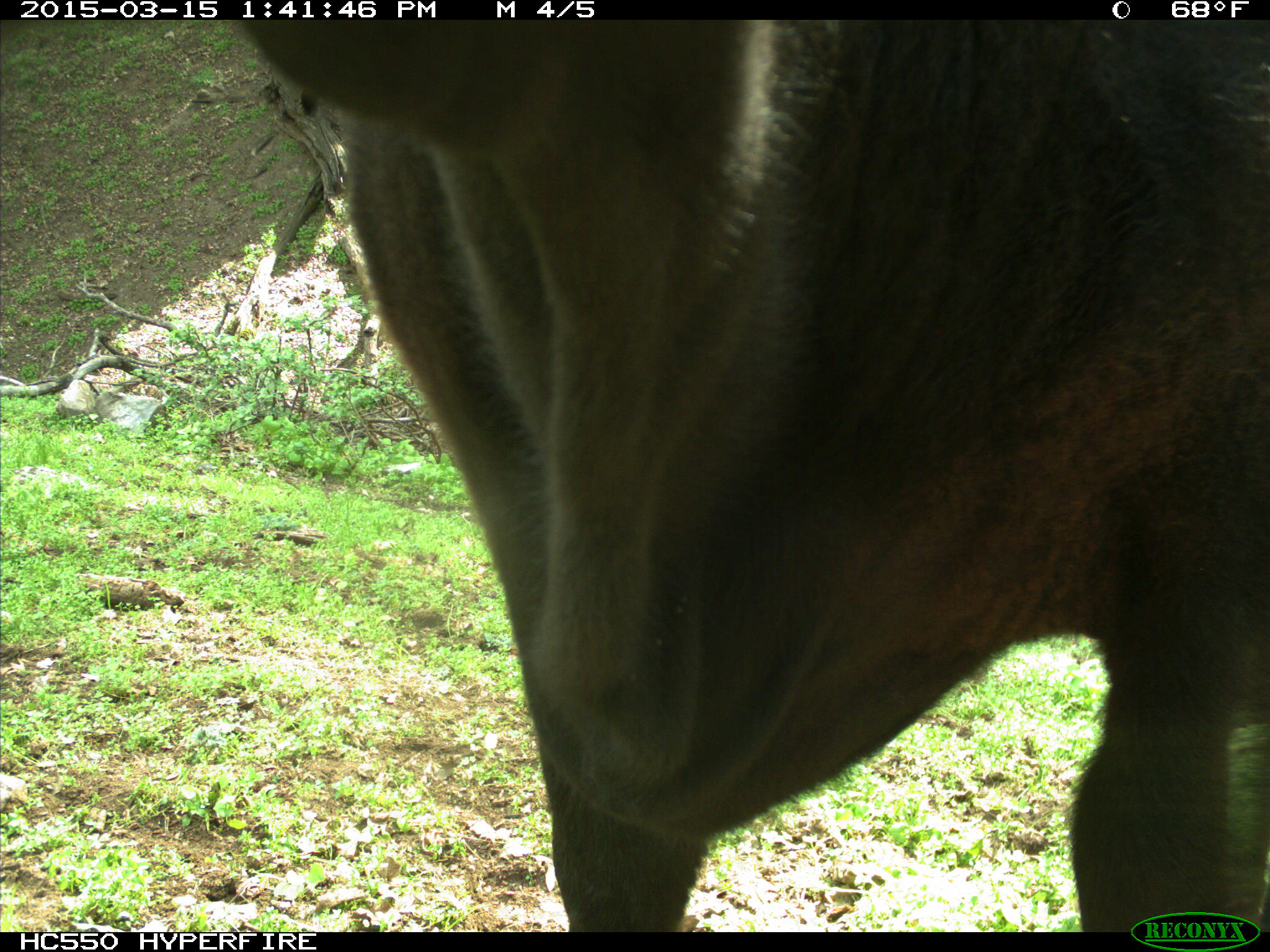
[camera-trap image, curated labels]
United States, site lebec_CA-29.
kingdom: Animalia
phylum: Chordata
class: Mammalia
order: Artiodactyla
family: Bovidae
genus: Bos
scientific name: Bos taurus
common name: domestic cow